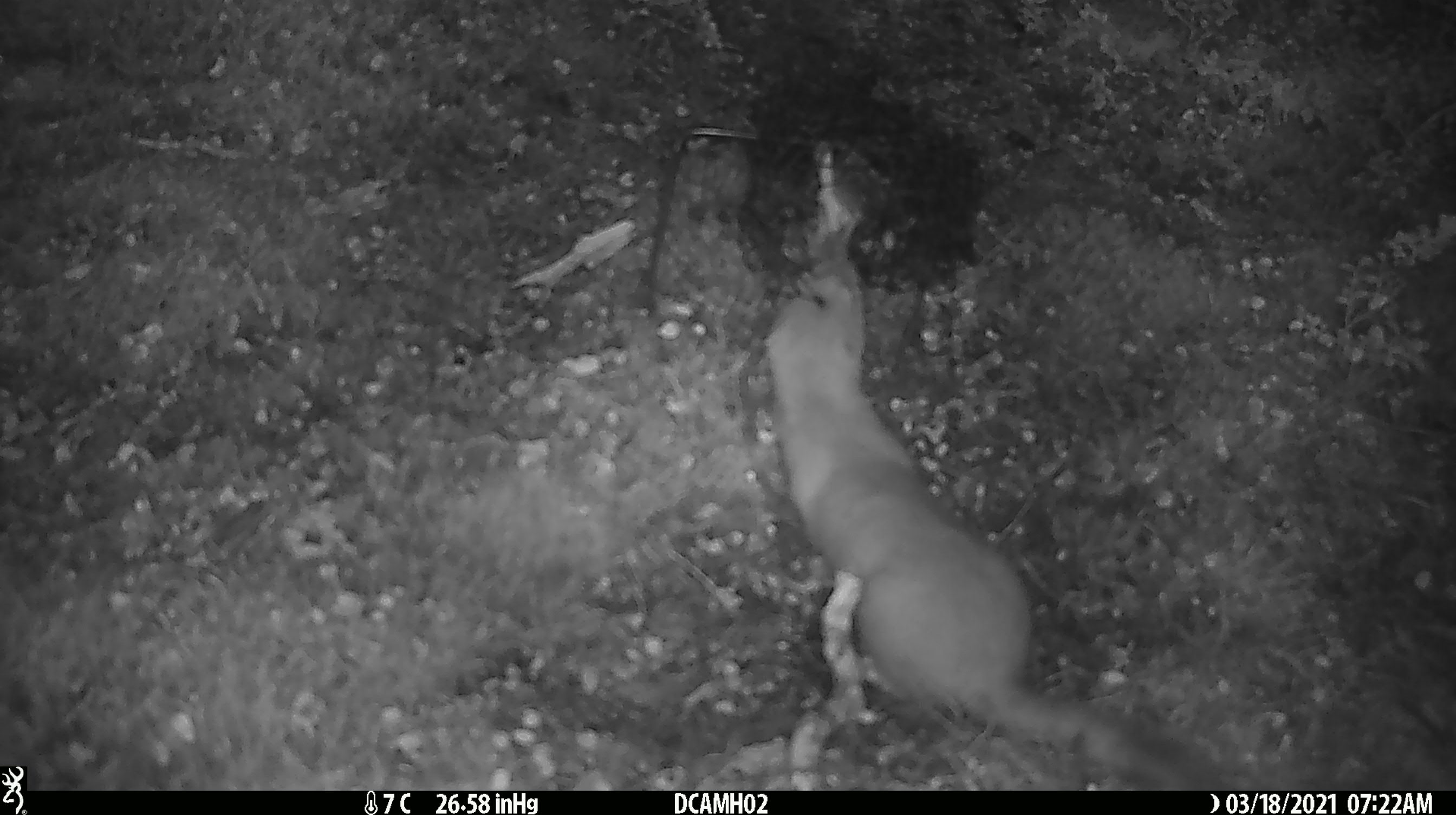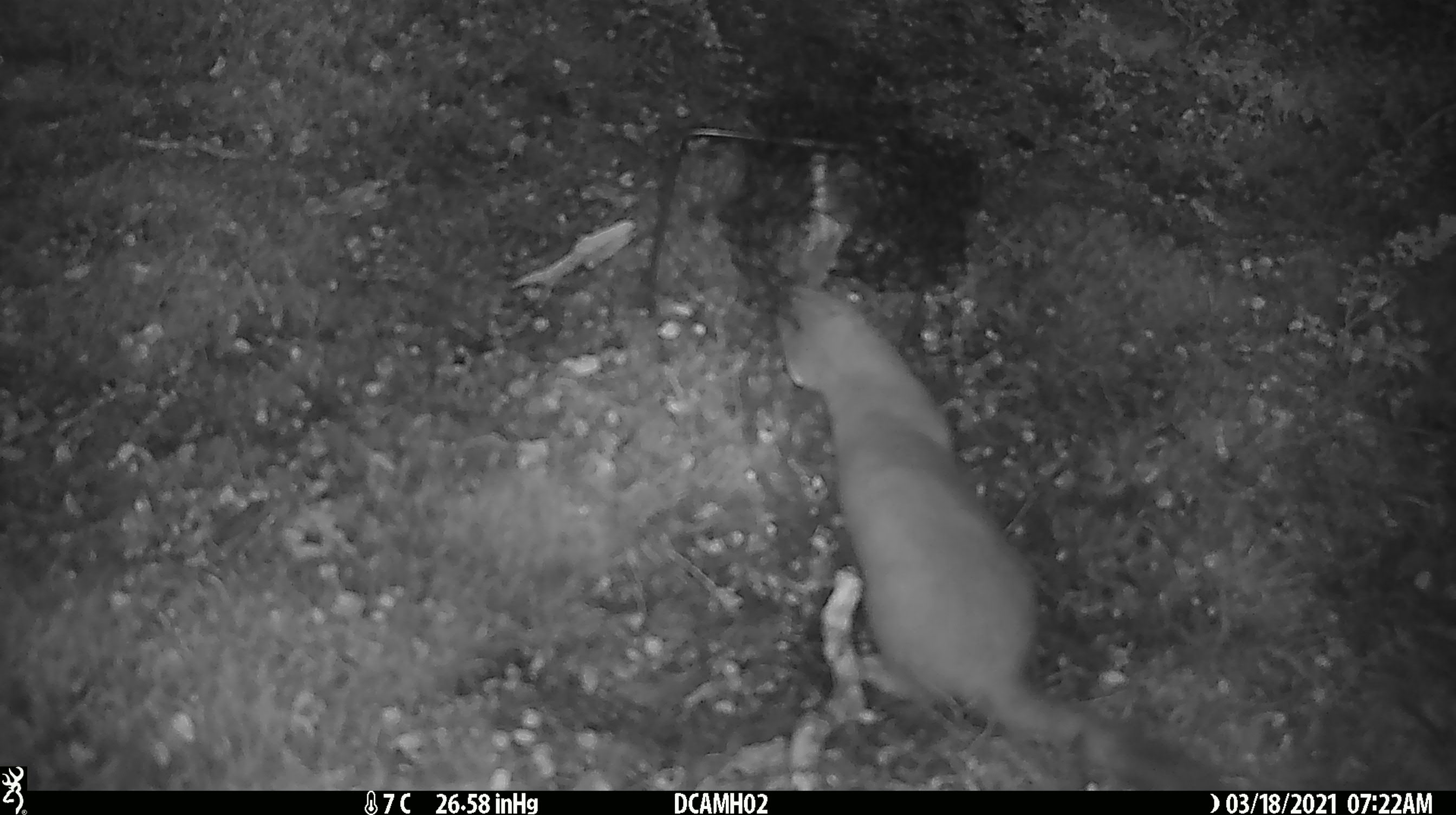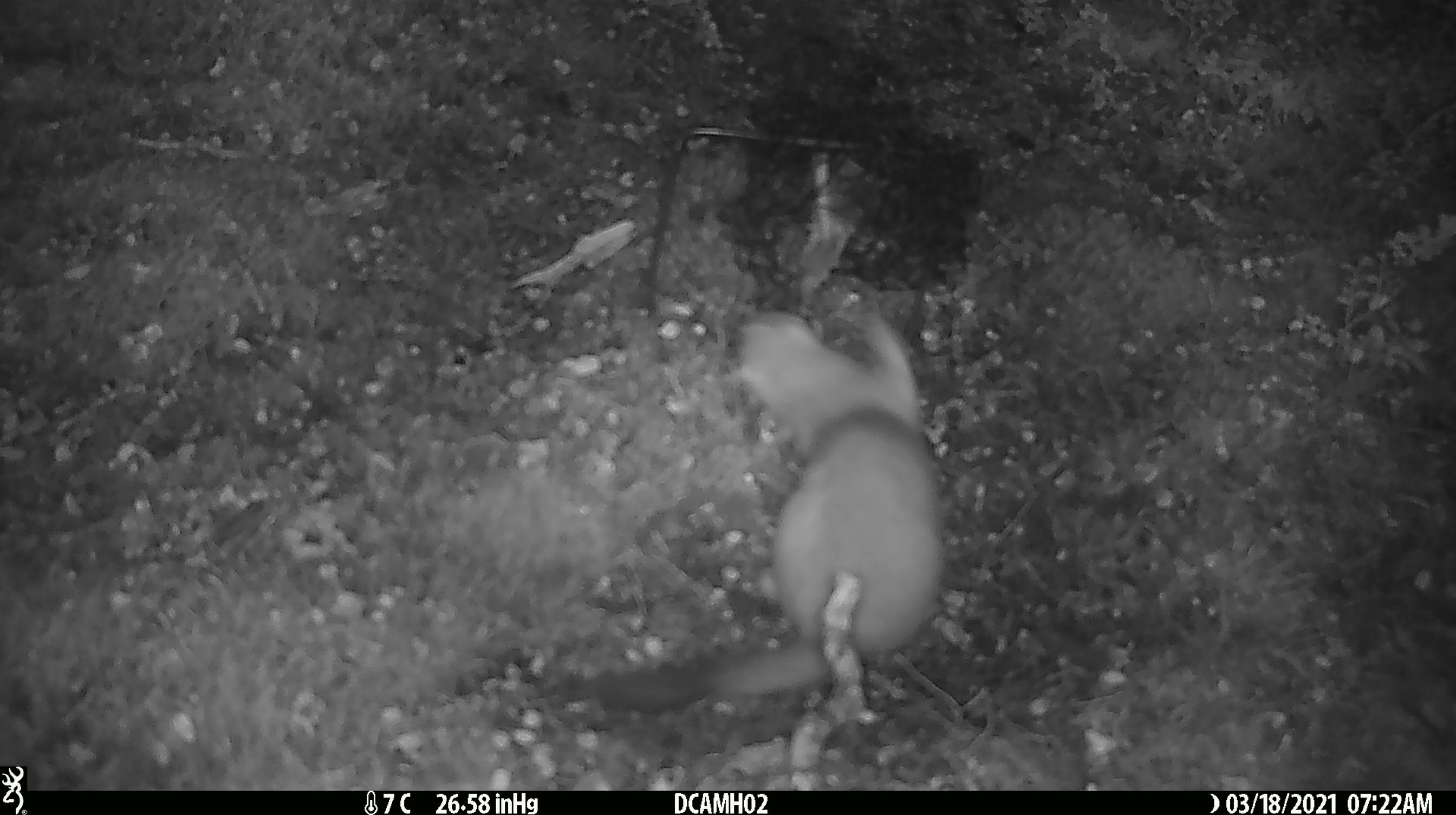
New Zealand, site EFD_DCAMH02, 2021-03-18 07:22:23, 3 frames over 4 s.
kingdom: Animalia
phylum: Chordata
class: Mammalia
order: Carnivora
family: Mustelidae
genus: Mustela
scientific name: Mustela erminea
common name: stoat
Stoat (Mustela erminea).